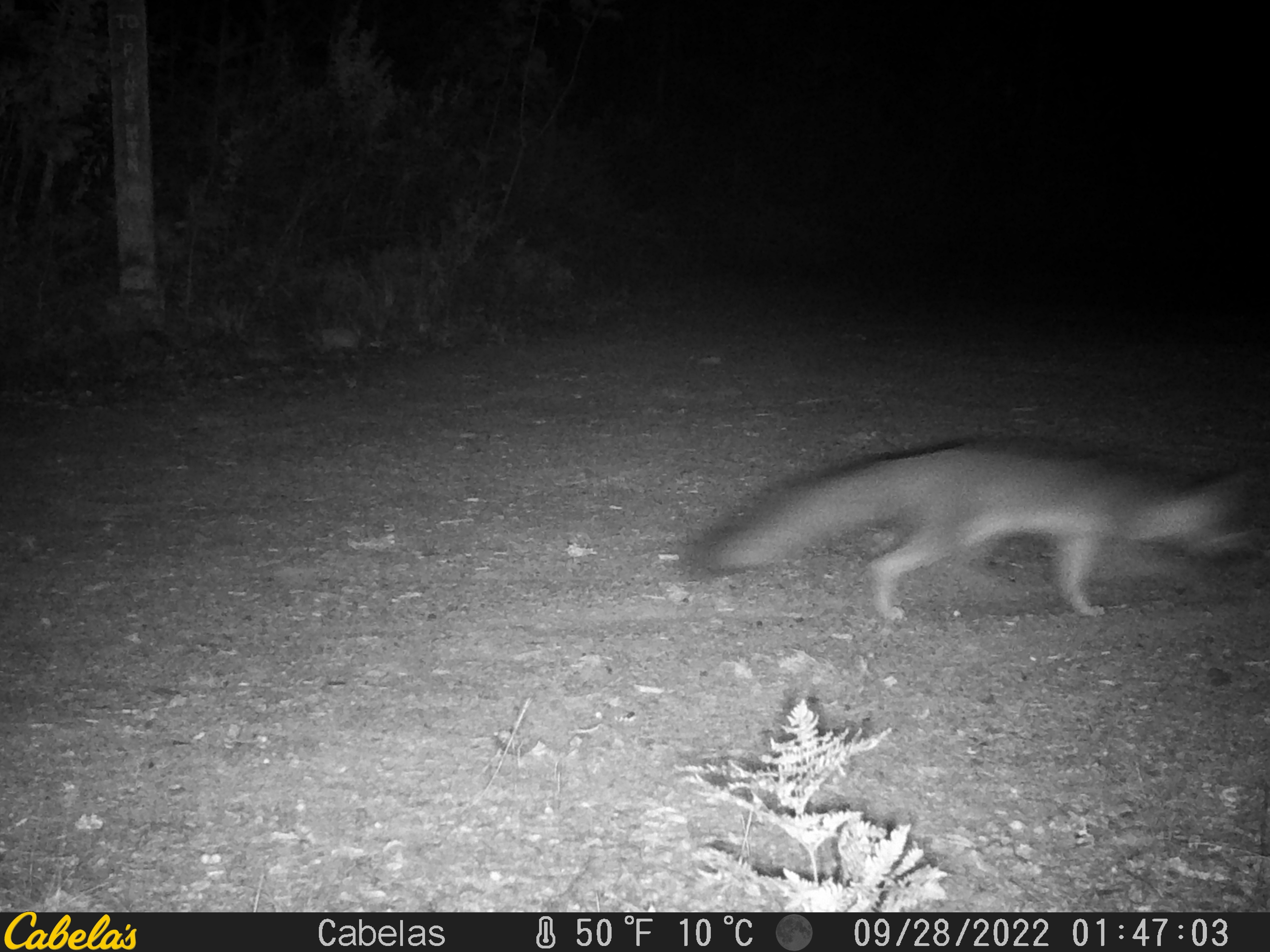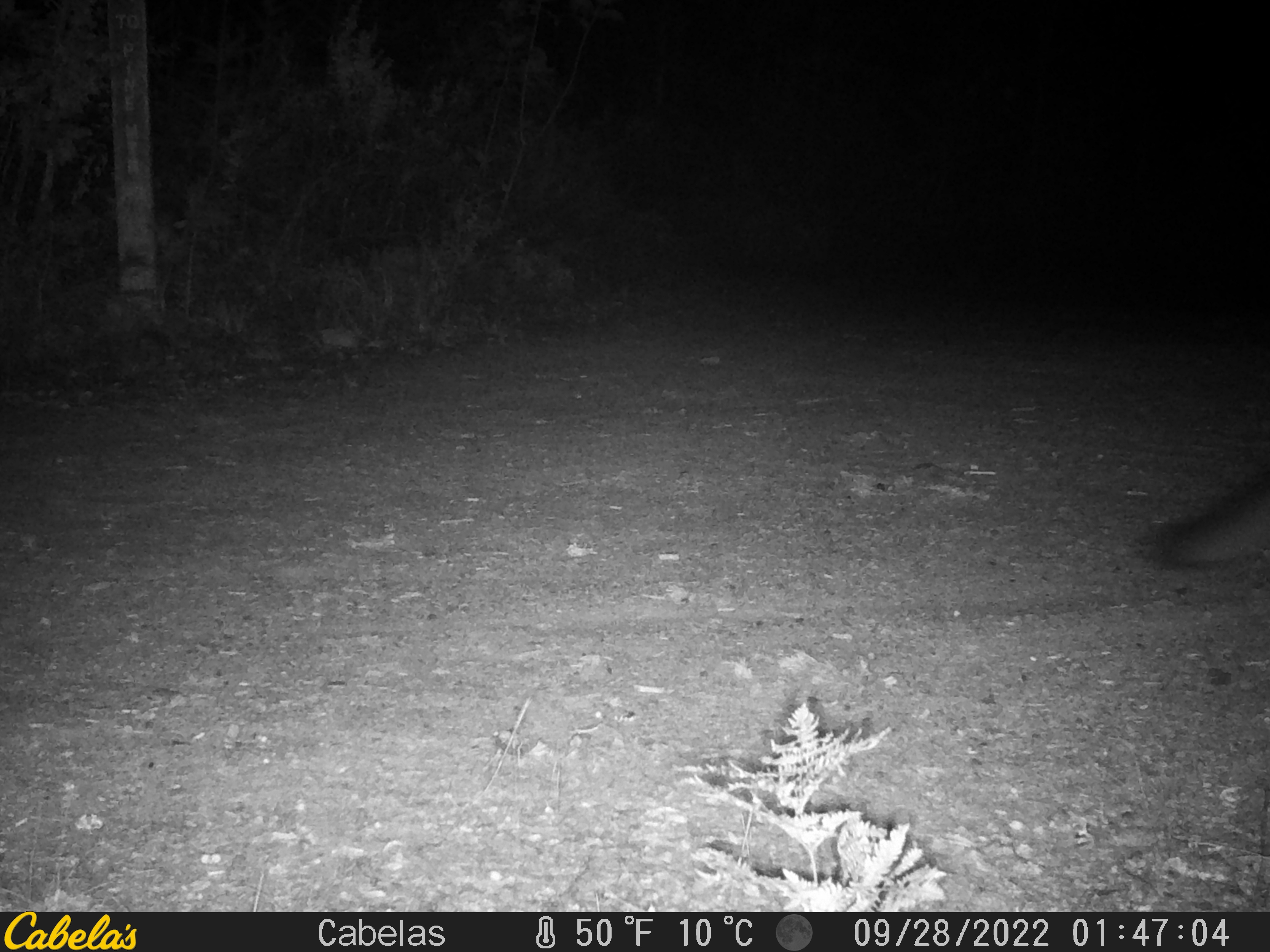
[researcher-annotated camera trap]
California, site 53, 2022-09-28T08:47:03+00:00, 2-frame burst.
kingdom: Animalia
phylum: Chordata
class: Mammalia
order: Carnivora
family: Canidae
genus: Urocyon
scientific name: Urocyon cinereoargenteus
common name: gray fox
Gray fox (Urocyon cinereoargenteus).